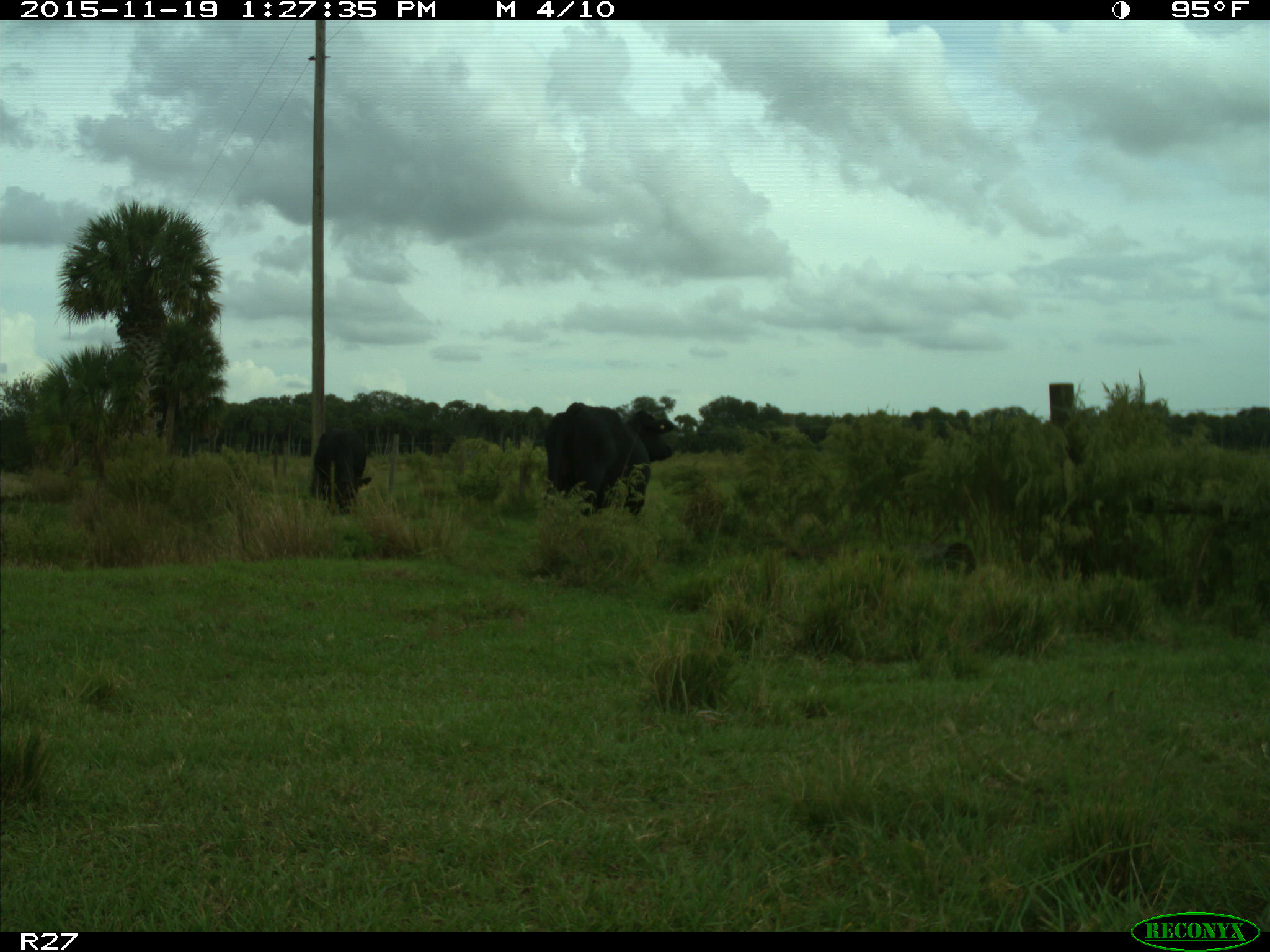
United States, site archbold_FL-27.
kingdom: Animalia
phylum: Chordata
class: Mammalia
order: Artiodactyla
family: Bovidae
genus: Bos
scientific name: Bos taurus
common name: domestic cow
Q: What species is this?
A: Bos taurus (domestic cow).